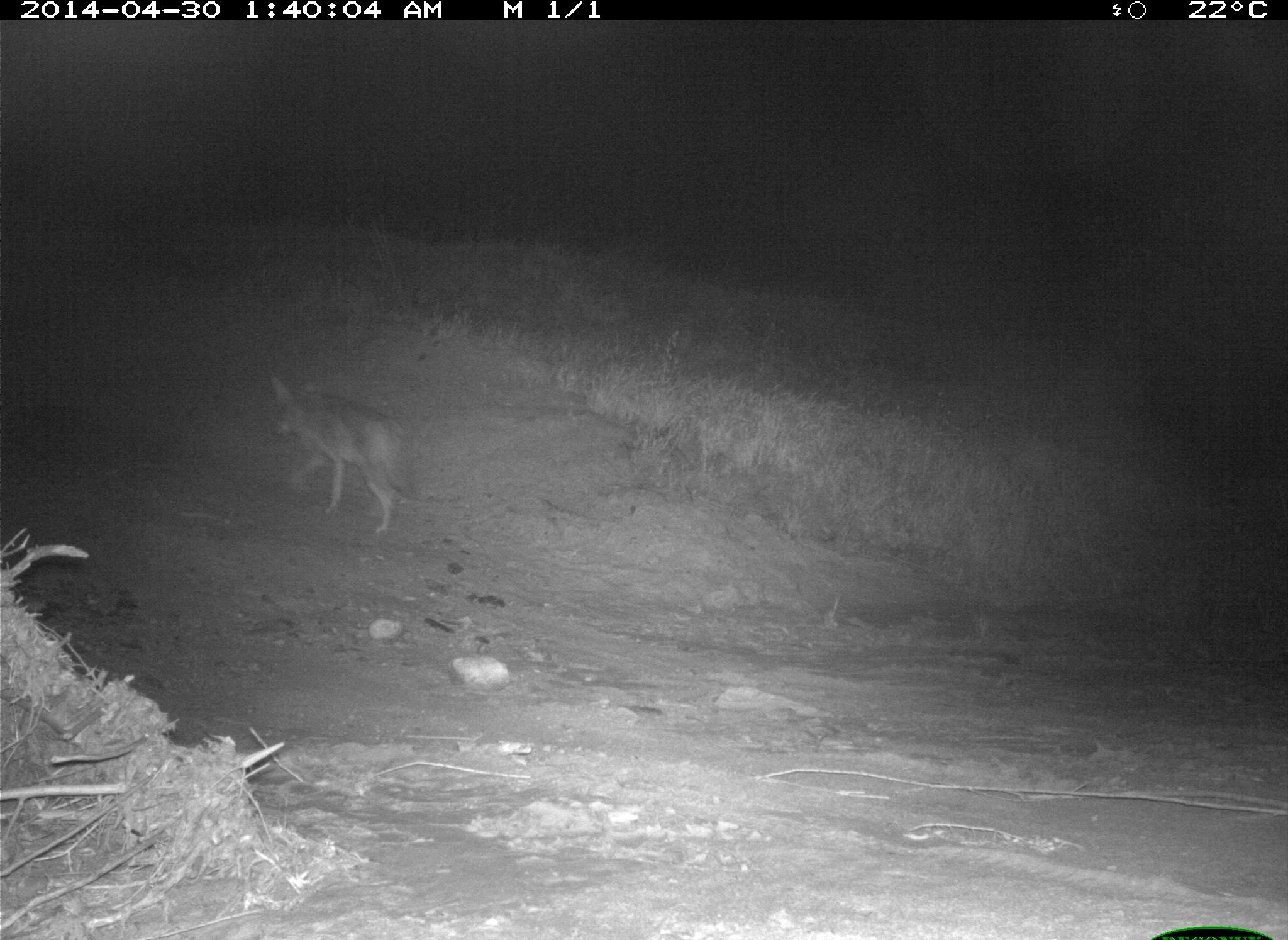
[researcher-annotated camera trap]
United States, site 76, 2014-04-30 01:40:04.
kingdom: Animalia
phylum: Chordata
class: Mammalia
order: Carnivora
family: Canidae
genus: Canis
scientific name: Canis latrans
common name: coyote